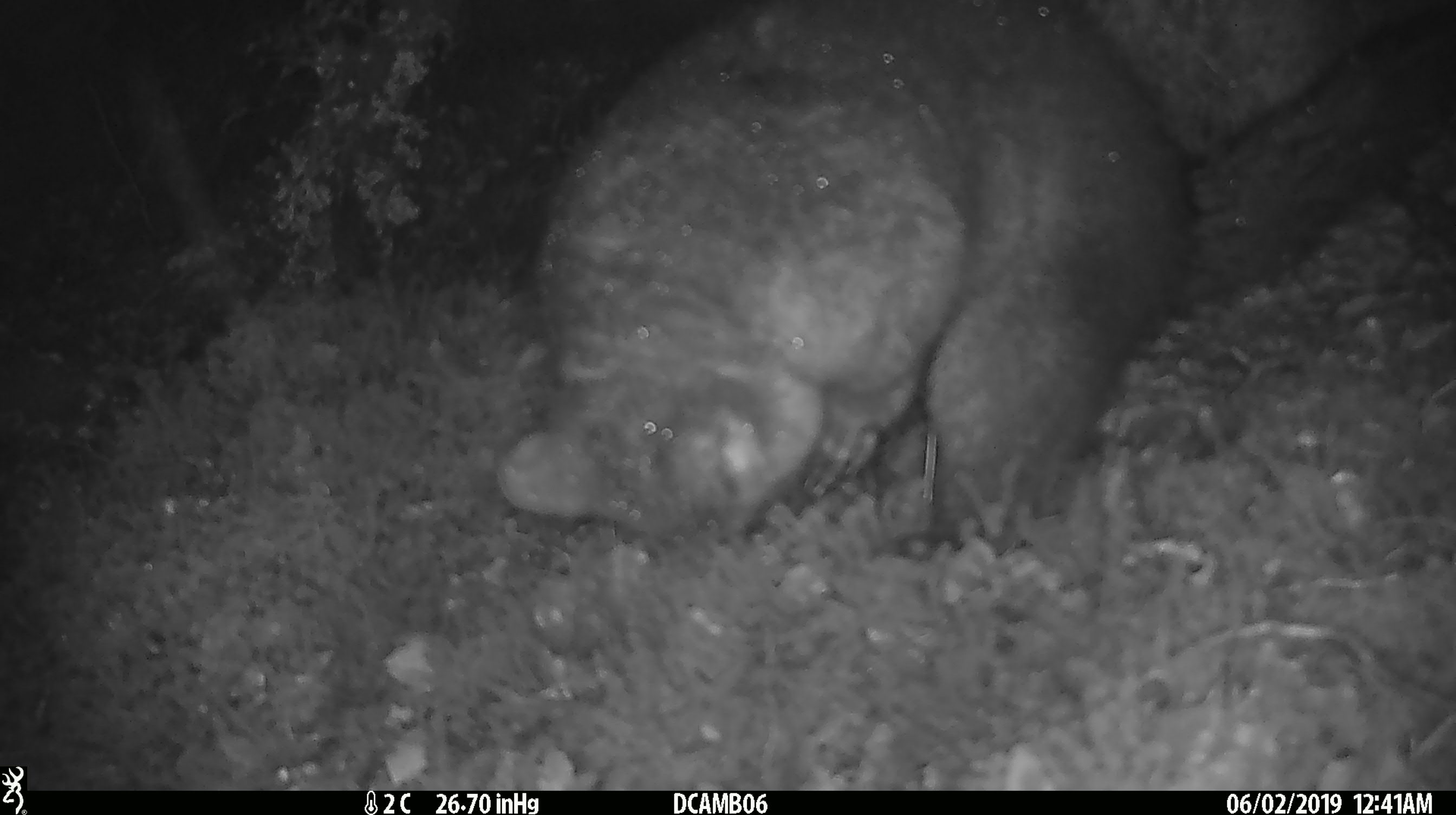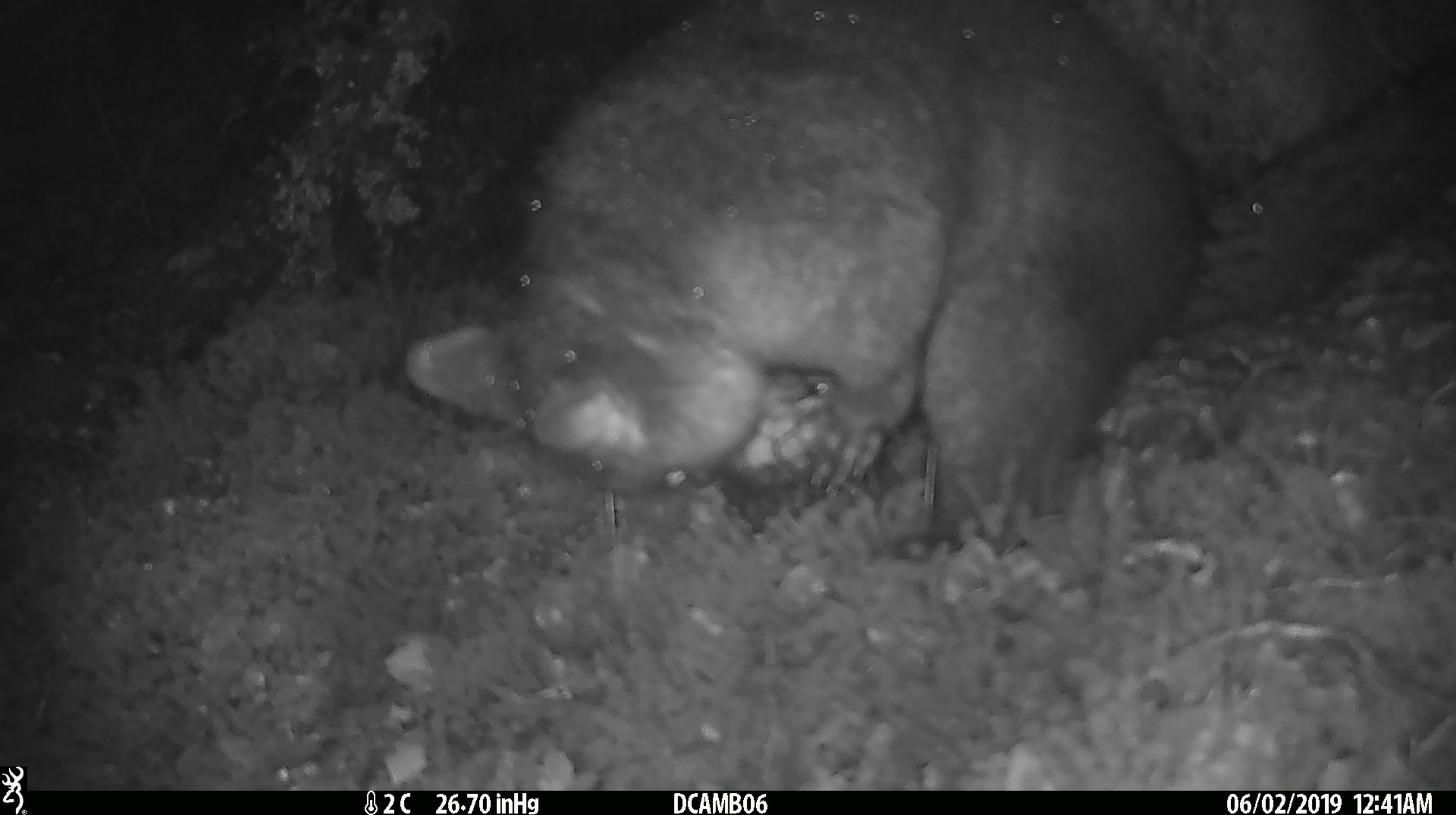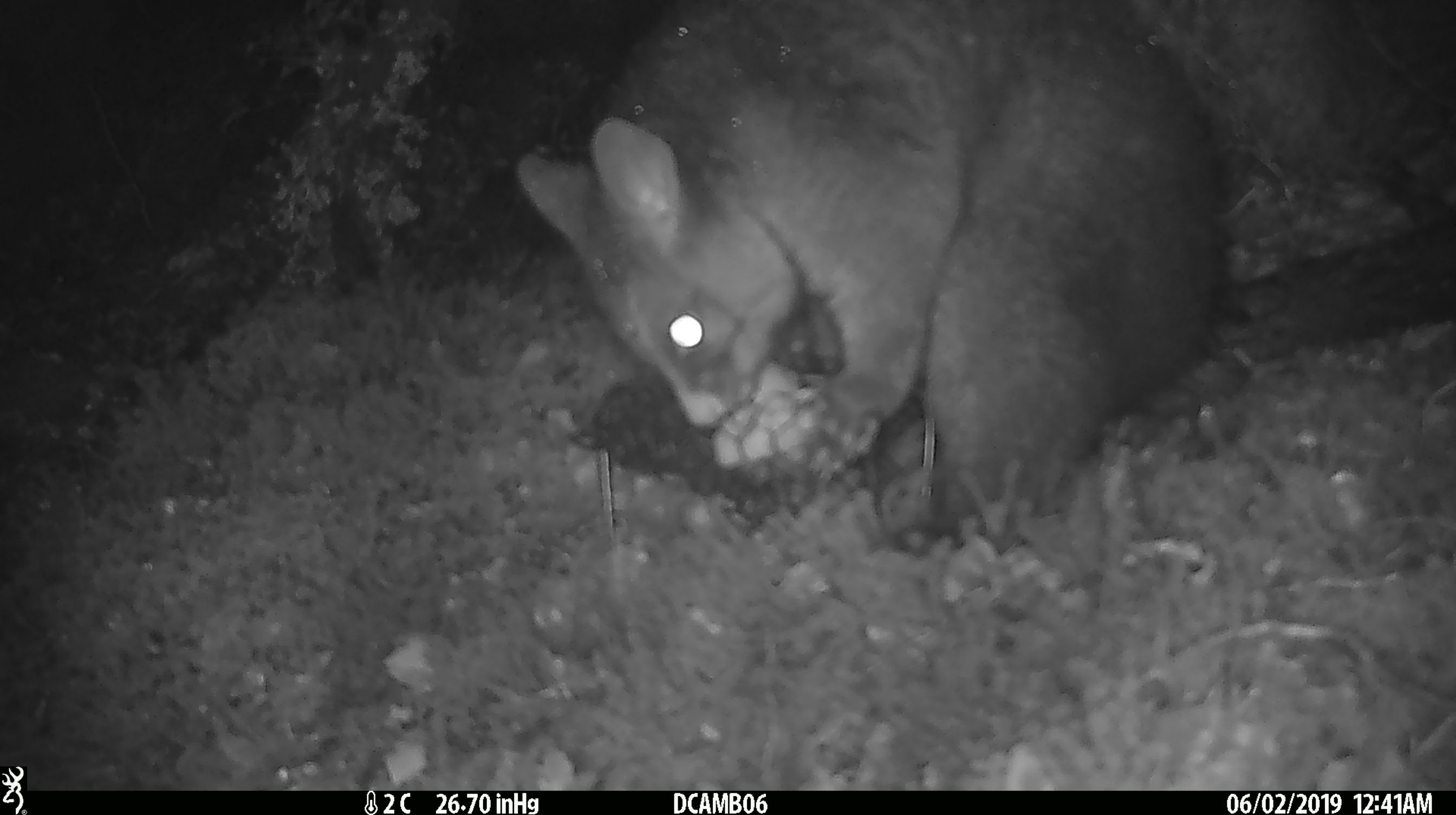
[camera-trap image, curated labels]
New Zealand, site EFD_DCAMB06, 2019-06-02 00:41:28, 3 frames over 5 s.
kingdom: Animalia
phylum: Chordata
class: Mammalia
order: Diprotodontia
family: Phalangeridae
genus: Trichosurus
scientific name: Trichosurus vulpecula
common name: common brushtail possum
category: possum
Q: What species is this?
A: Possum (common brushtail possum) (Trichosurus vulpecula).